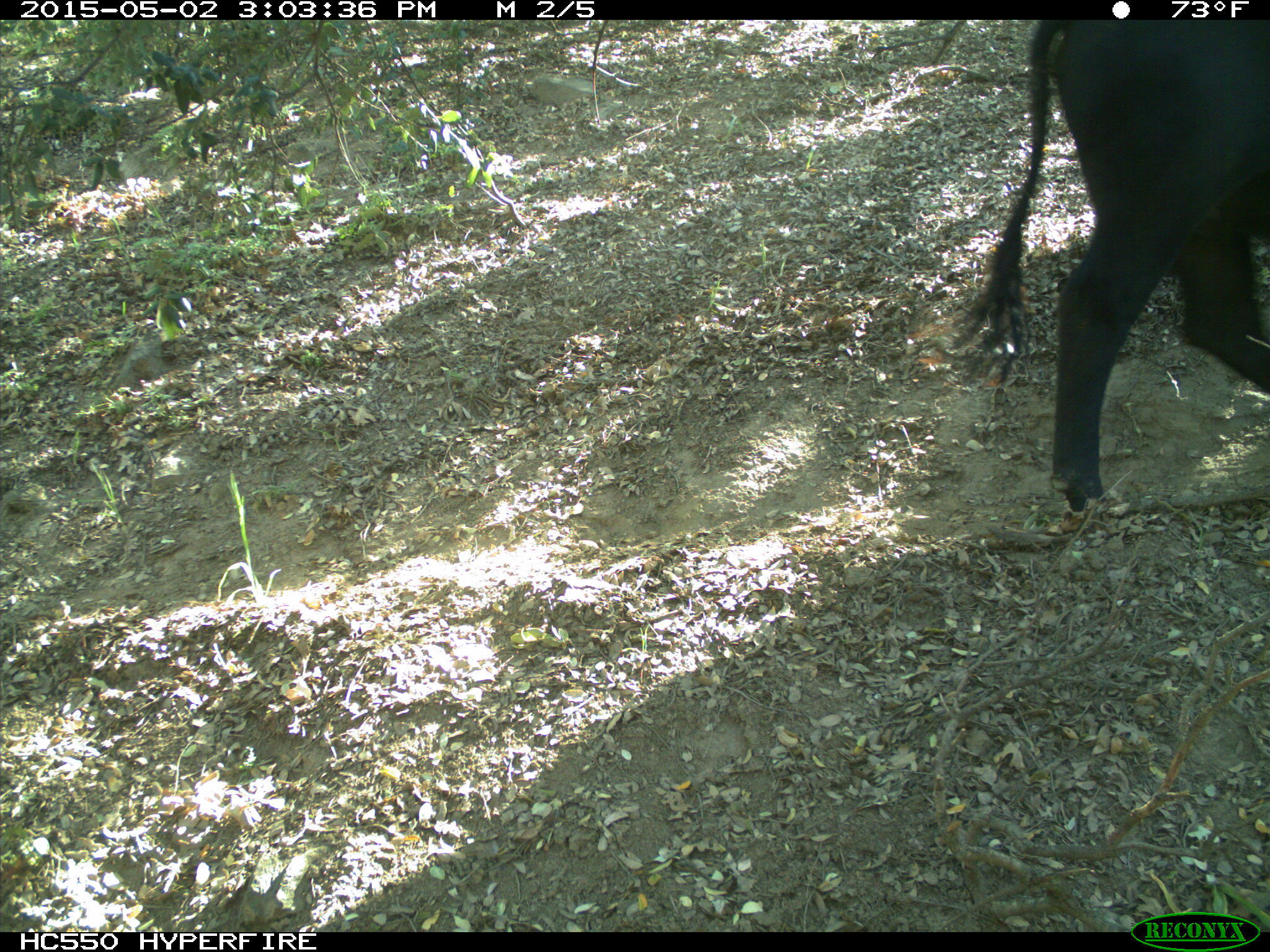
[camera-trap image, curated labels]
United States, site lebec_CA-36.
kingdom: Animalia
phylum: Chordata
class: Mammalia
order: Artiodactyla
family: Bovidae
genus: Bos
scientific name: Bos taurus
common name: domestic cow